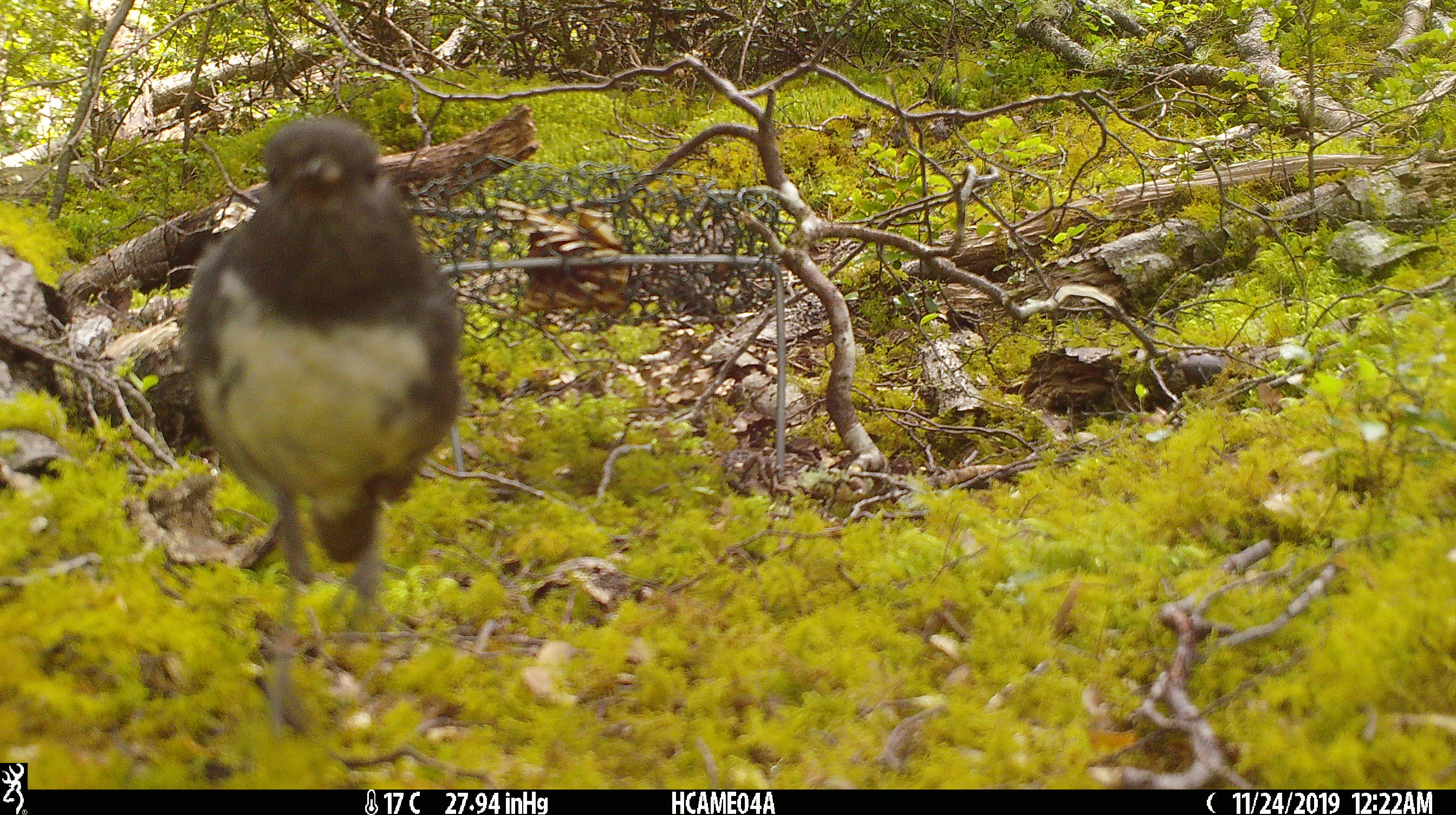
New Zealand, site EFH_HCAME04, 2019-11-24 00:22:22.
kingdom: Animalia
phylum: Chordata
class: Aves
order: Passeriformes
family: Petroicidae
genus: Petroica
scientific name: Petroica australis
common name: new zealand robin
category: robin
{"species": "robin (new zealand robin) (Petroica australis)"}